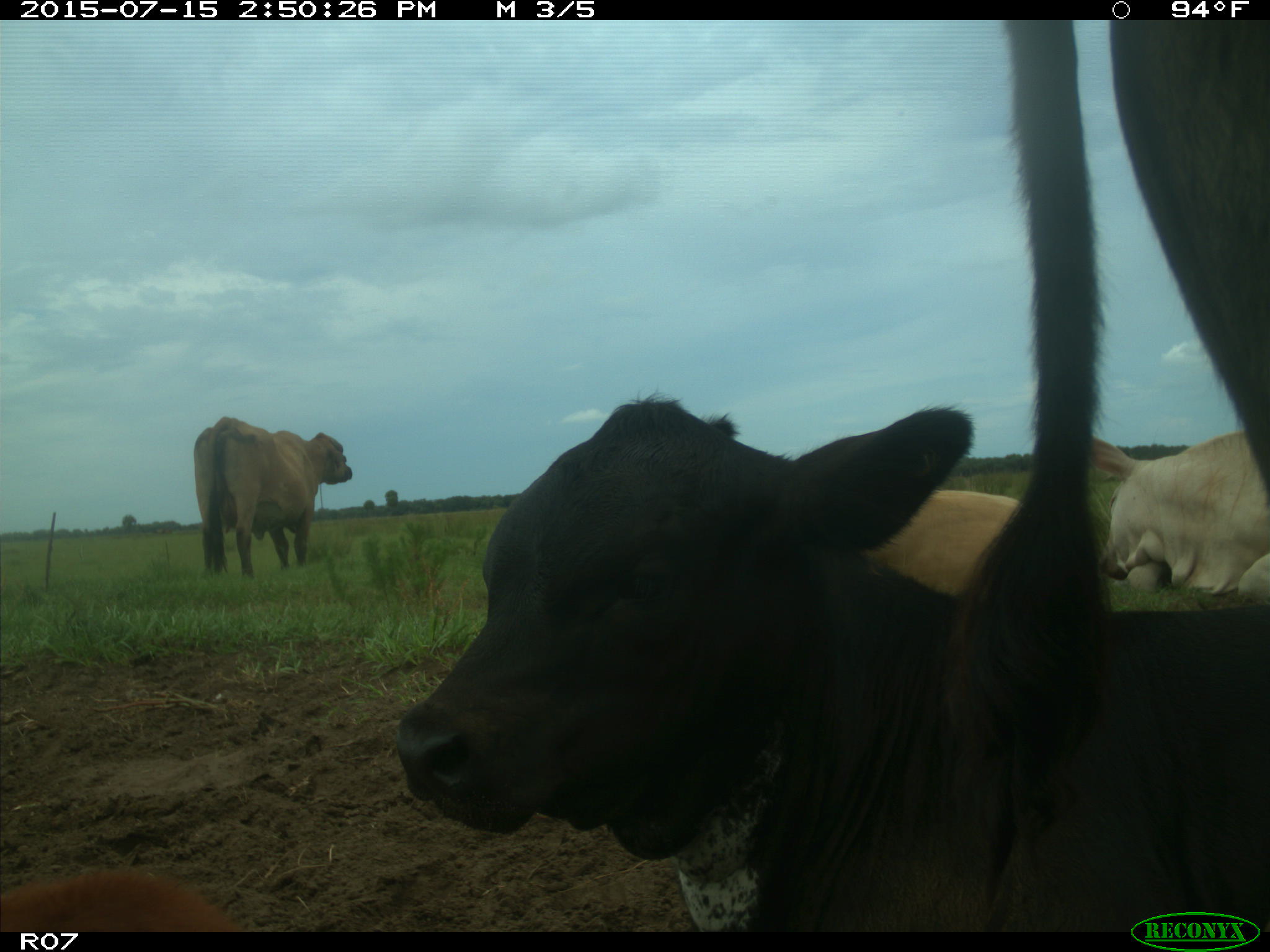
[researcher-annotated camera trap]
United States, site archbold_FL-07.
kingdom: Animalia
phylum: Chordata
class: Mammalia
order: Artiodactyla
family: Bovidae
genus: Bos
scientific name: Bos taurus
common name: domestic cow